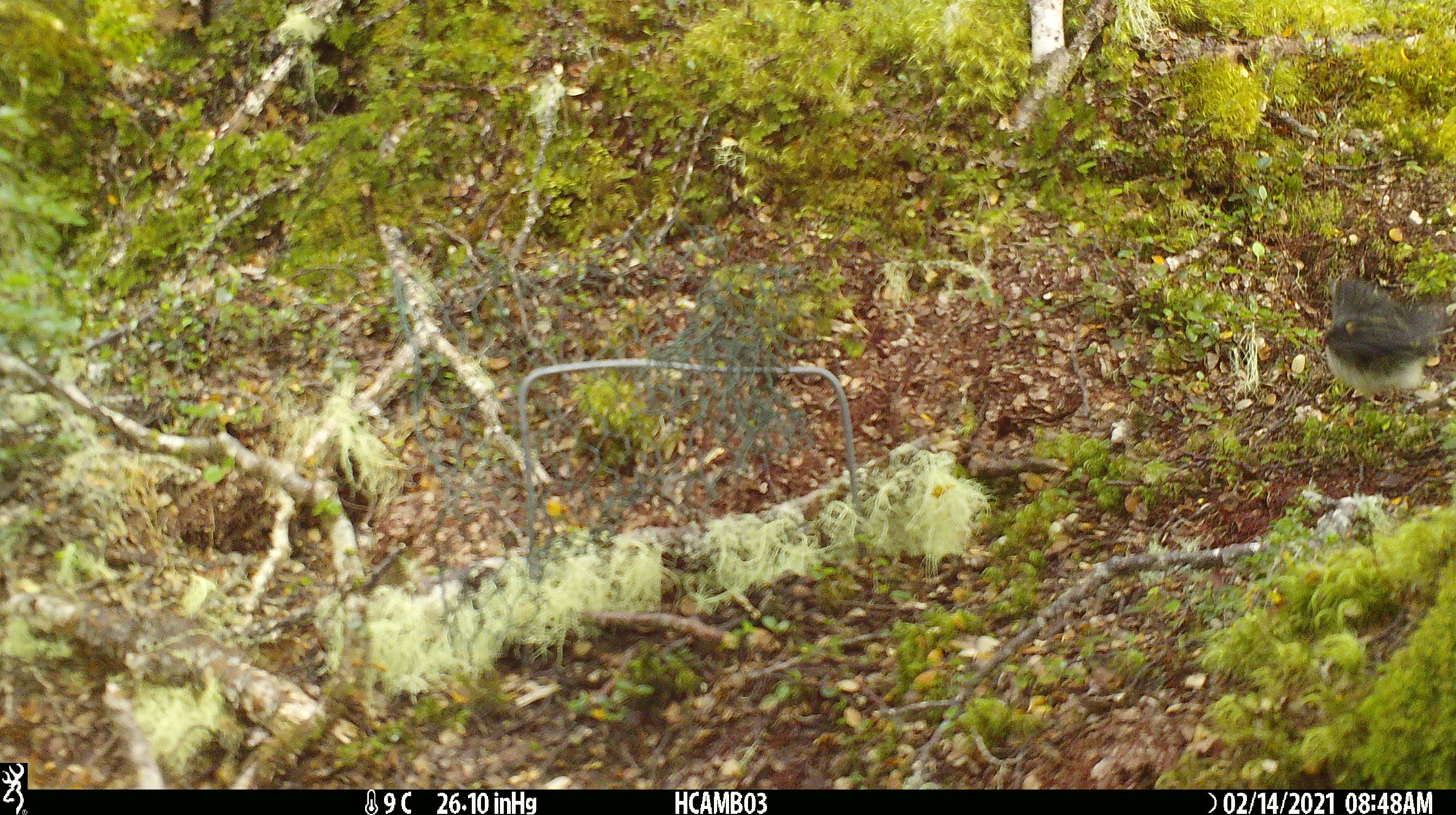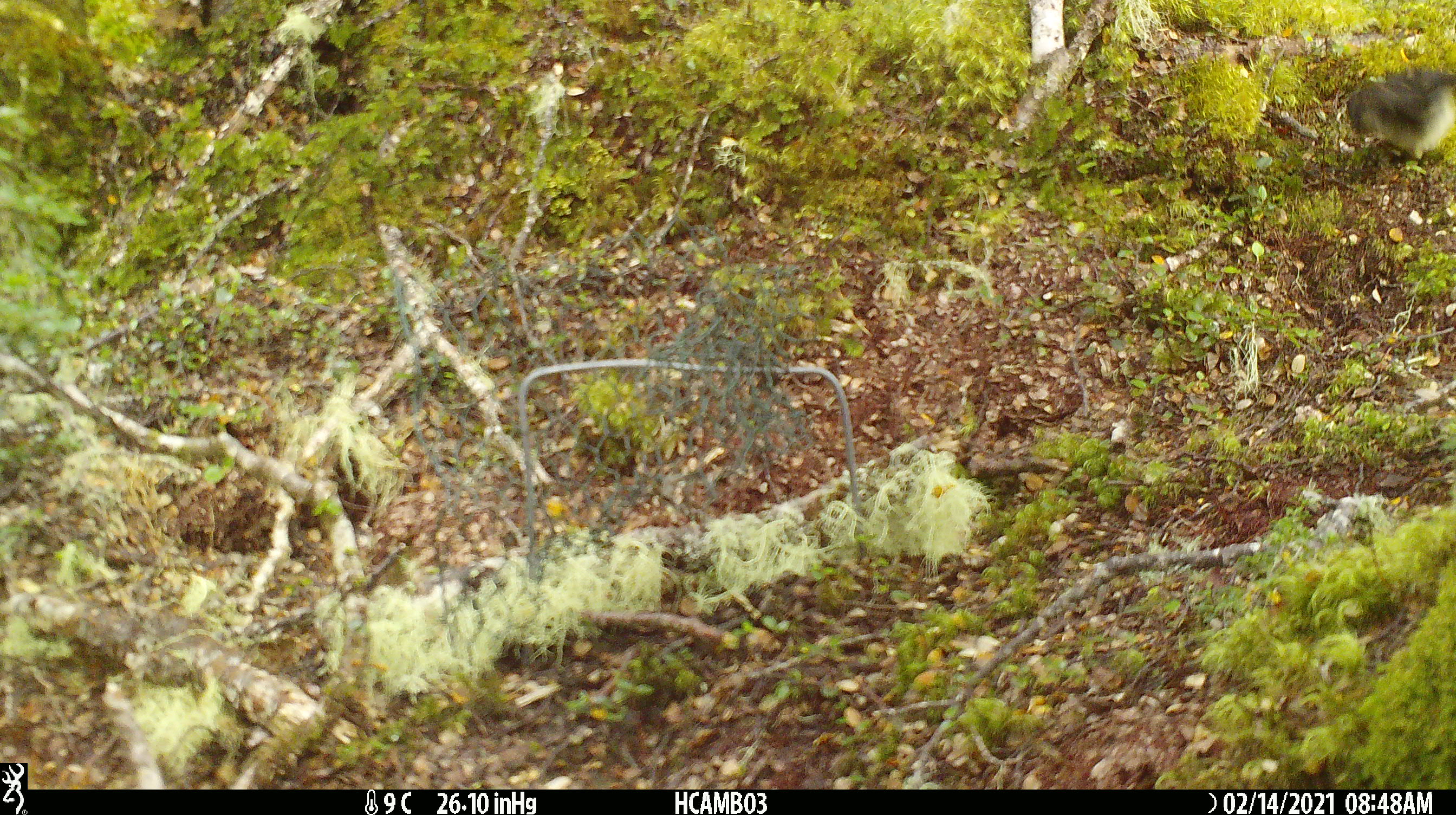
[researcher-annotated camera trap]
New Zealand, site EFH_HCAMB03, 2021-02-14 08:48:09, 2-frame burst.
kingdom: Animalia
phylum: Chordata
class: Aves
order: Passeriformes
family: Petroicidae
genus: Petroica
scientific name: Petroica macrocephala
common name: tomtit